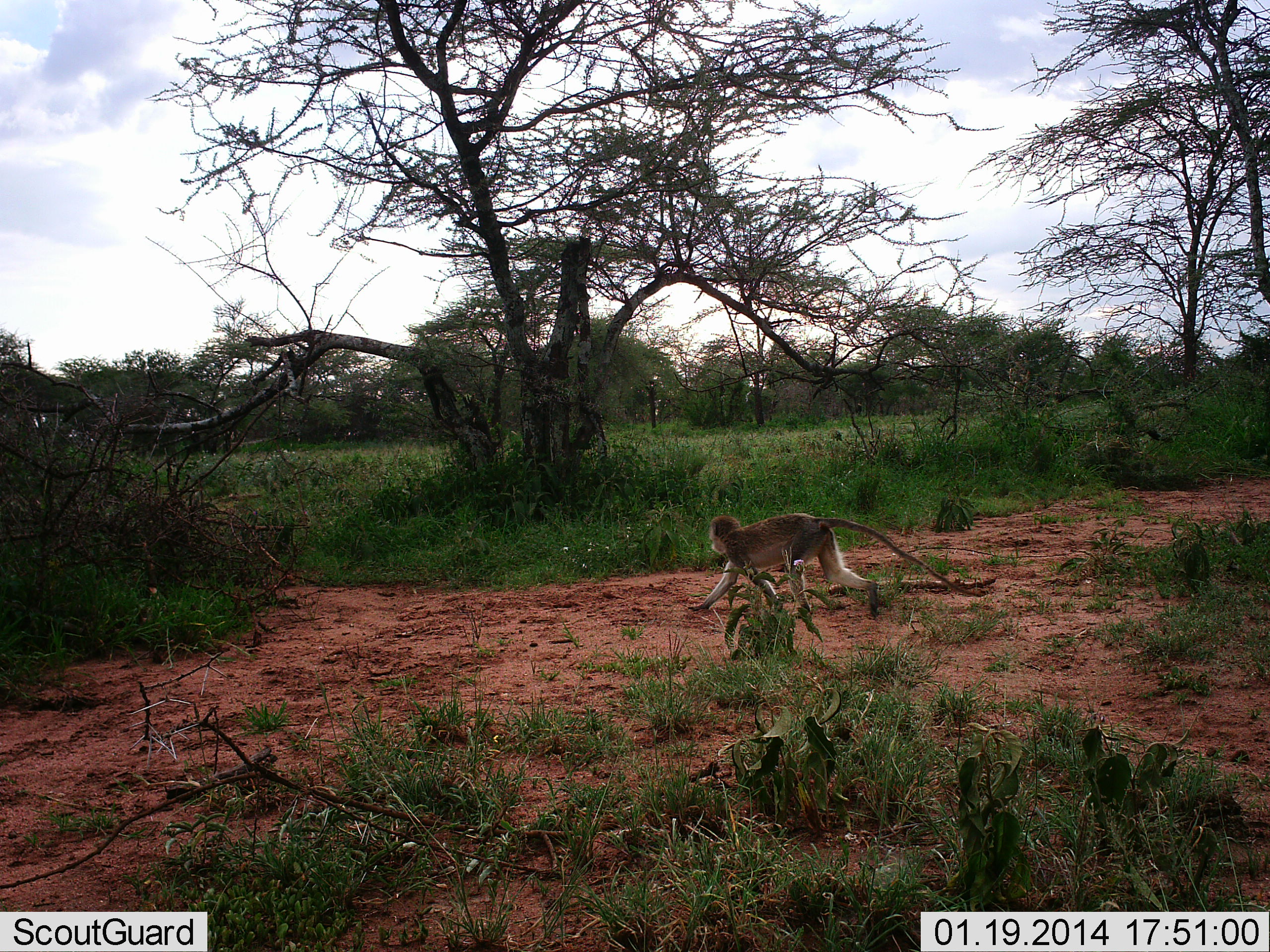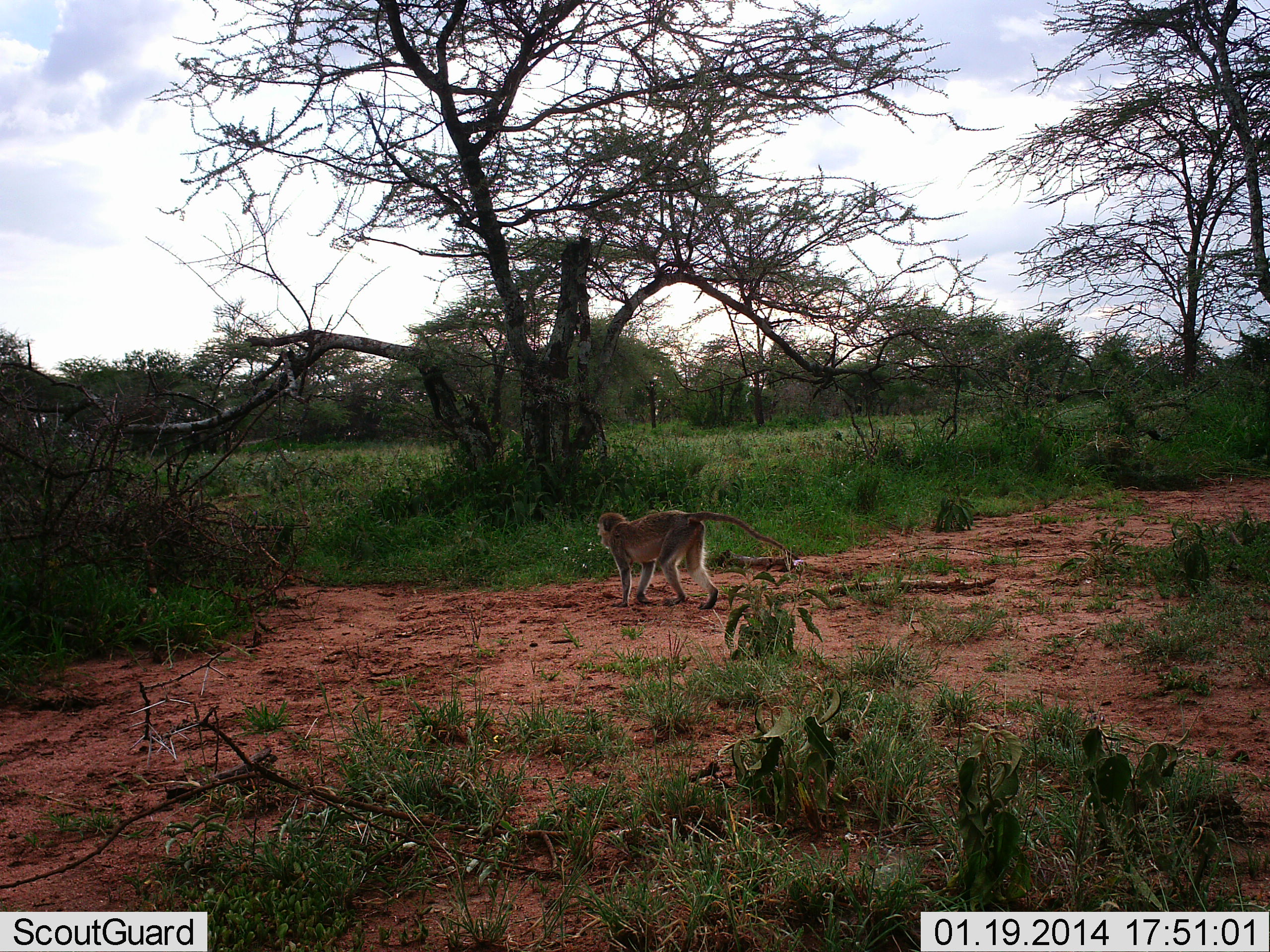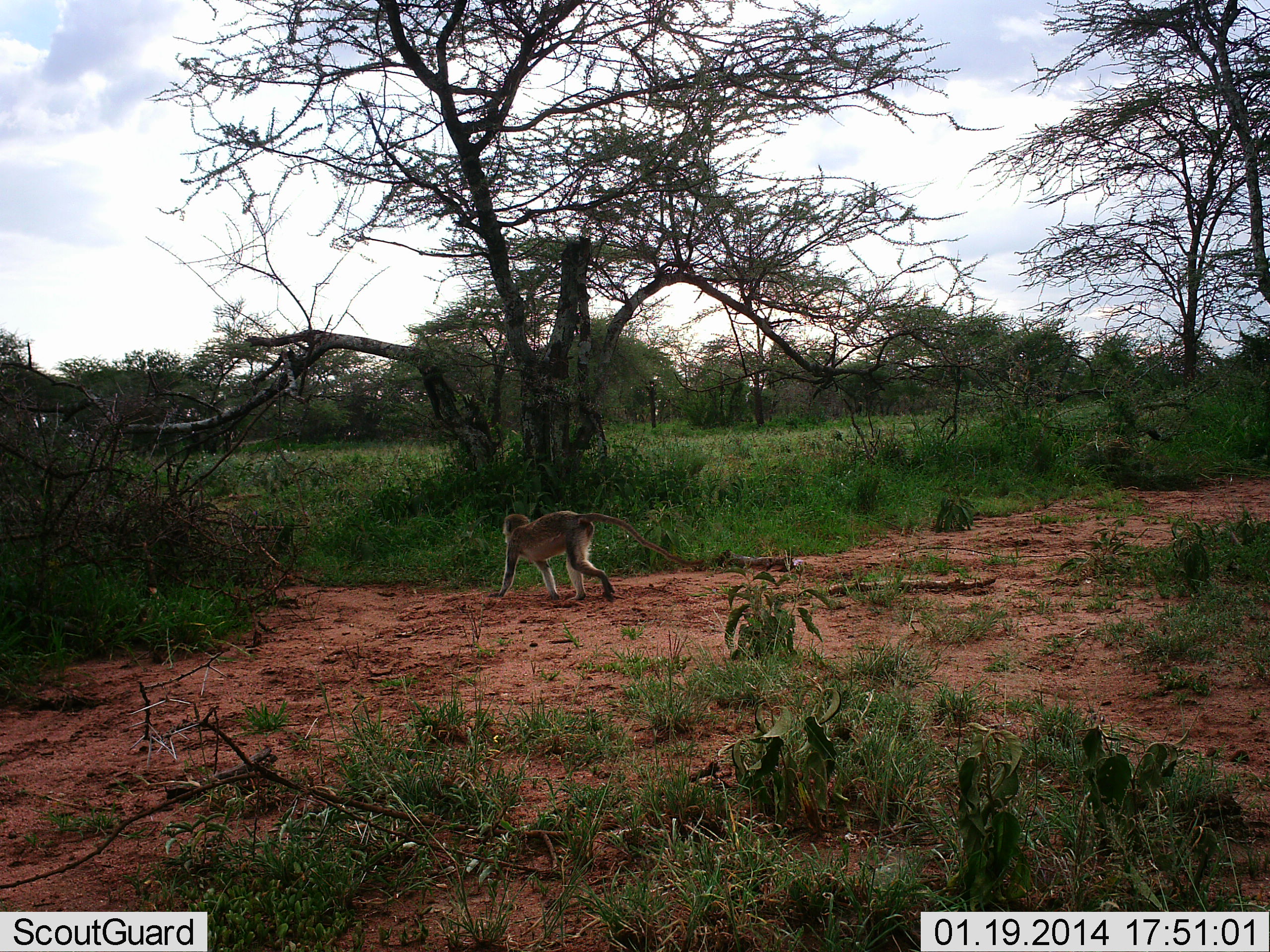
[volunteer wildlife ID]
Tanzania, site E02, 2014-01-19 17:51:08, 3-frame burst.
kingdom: Animalia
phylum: Chordata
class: Mammalia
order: Primates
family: Cercopithecidae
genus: Chlorocebus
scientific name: Chlorocebus pygerythrus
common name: vervet monkey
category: monkeyvervet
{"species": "monkeyvervet (vervet monkey) (Chlorocebus pygerythrus)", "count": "1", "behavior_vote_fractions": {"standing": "10%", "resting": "0%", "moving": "100%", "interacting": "0%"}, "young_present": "0%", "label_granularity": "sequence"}